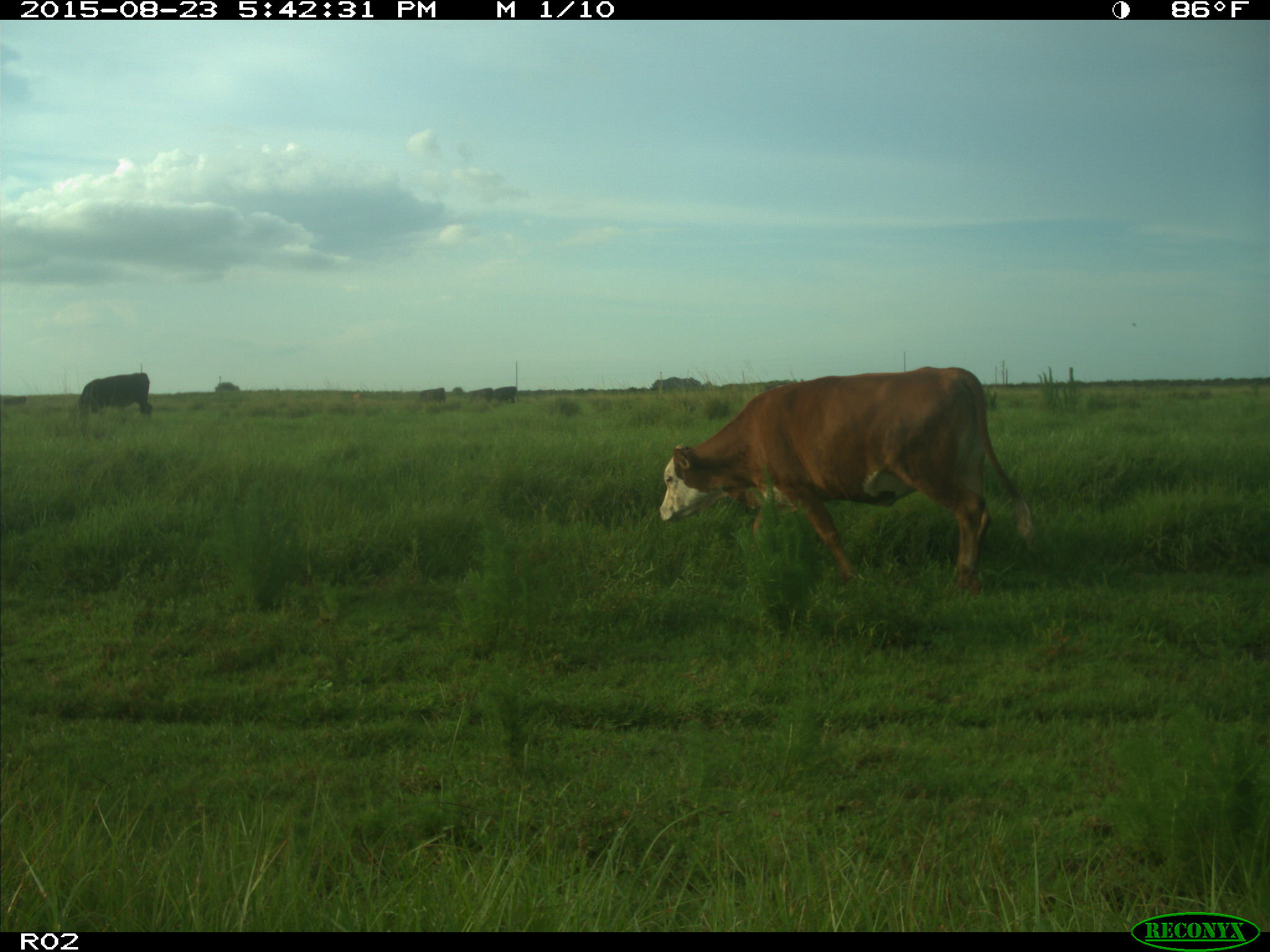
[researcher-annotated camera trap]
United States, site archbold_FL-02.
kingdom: Animalia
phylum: Chordata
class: Mammalia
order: Artiodactyla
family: Bovidae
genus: Bos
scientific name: Bos taurus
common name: domestic cow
Bos taurus (domestic cow).